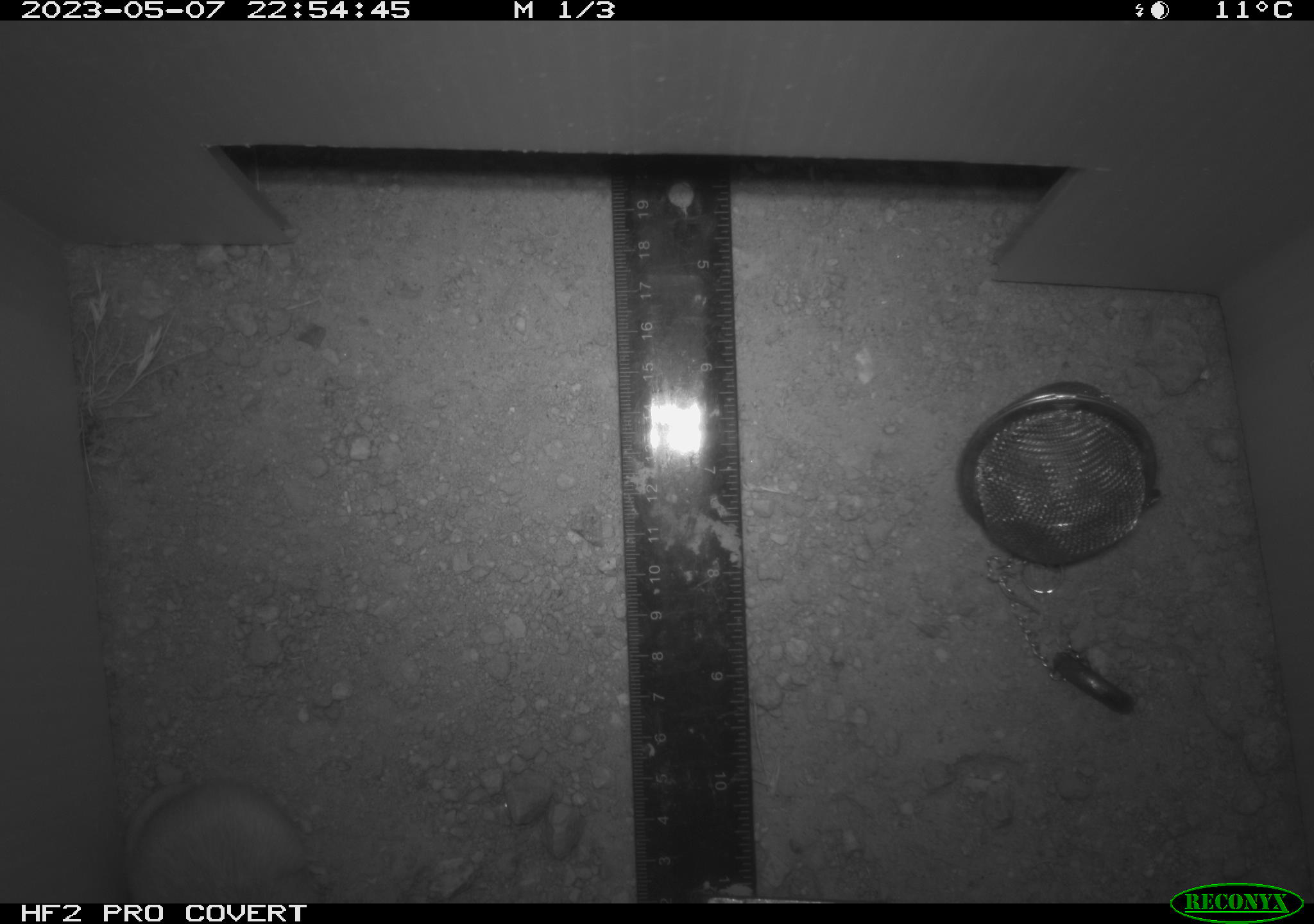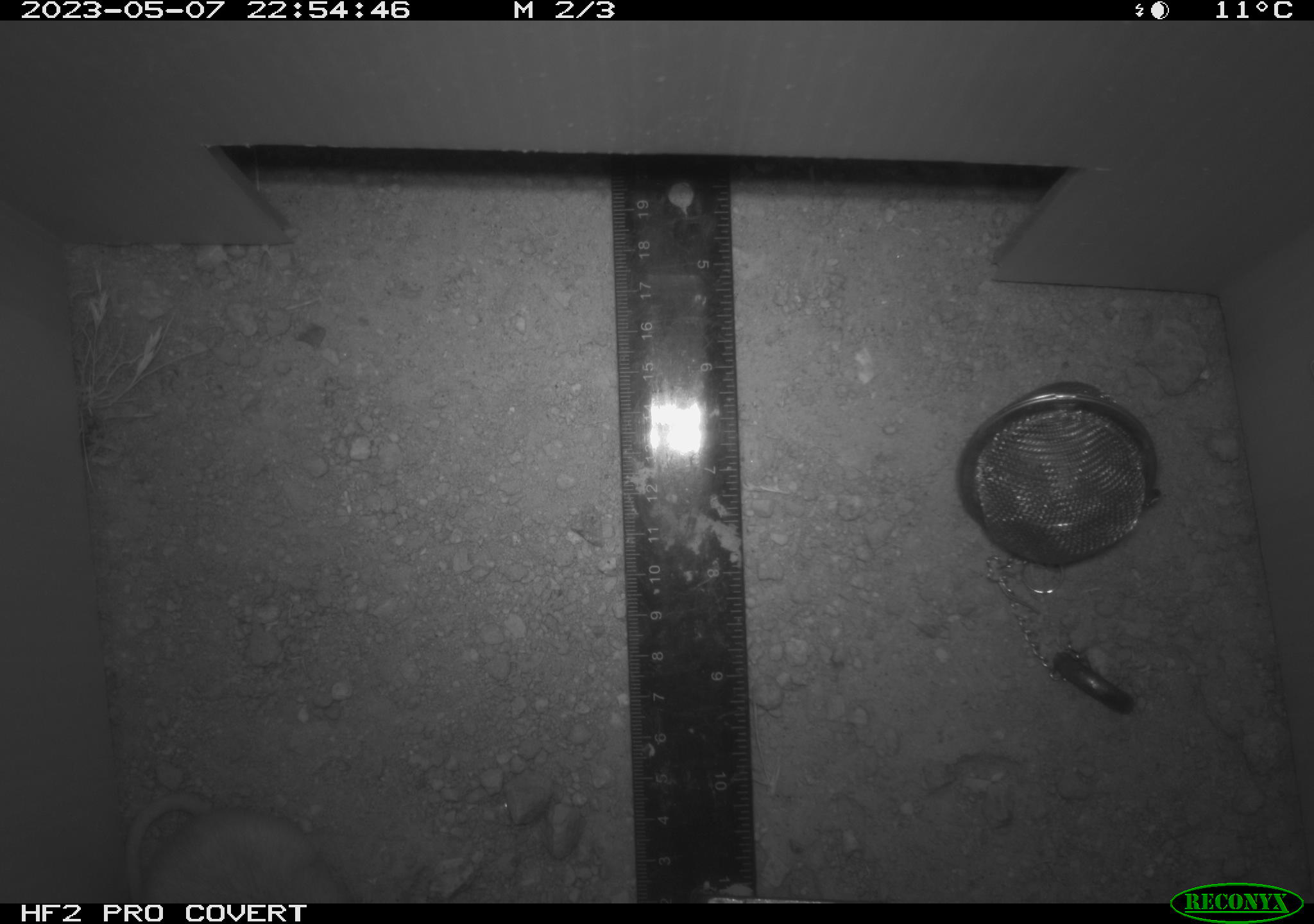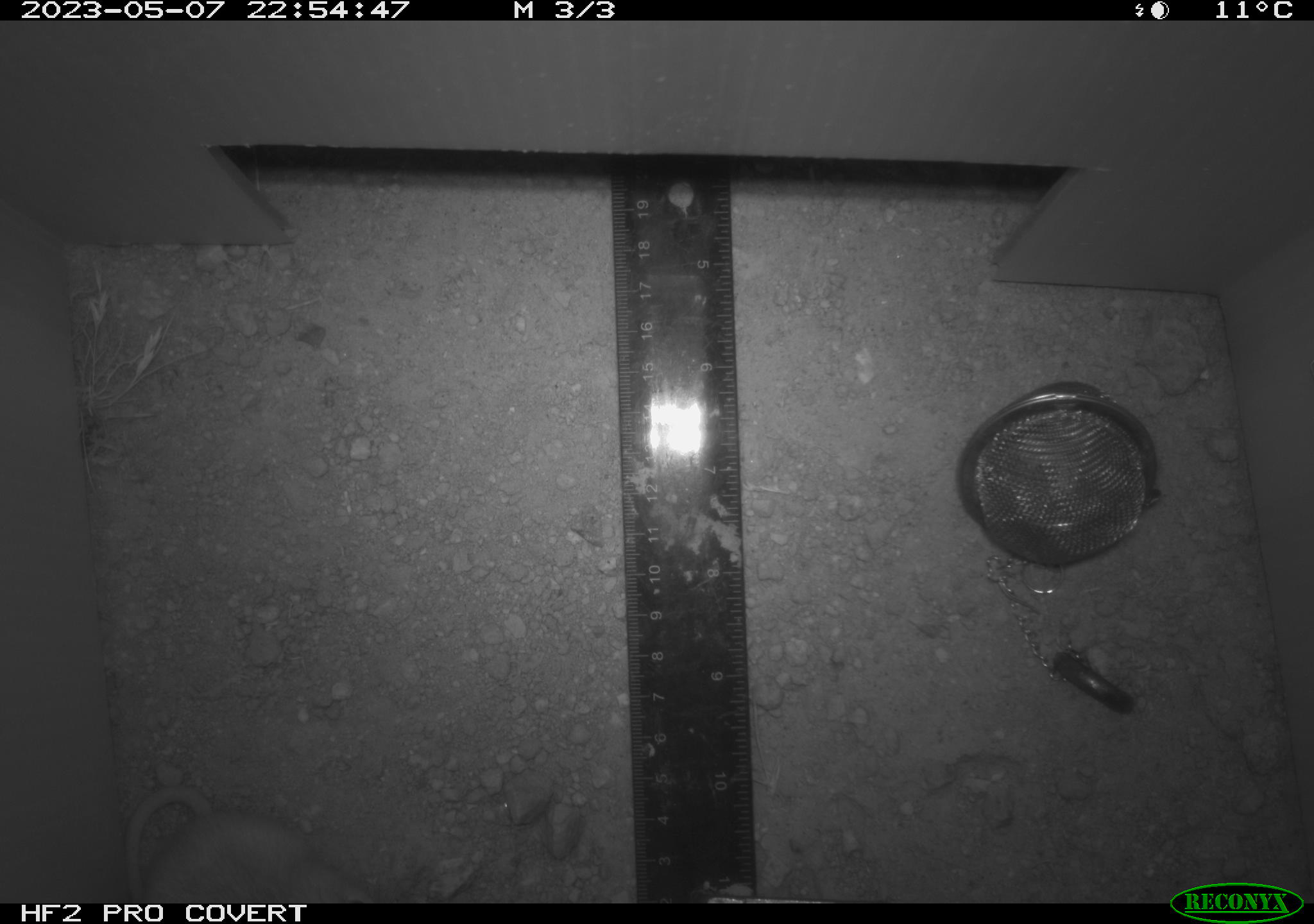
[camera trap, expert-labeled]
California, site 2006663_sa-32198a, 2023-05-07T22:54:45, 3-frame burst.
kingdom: Animalia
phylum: Chordata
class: Mammalia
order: Rodentia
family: Heteromyidae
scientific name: Heteromyidae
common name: kangaroo rats and pocket mice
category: heteromyidae family